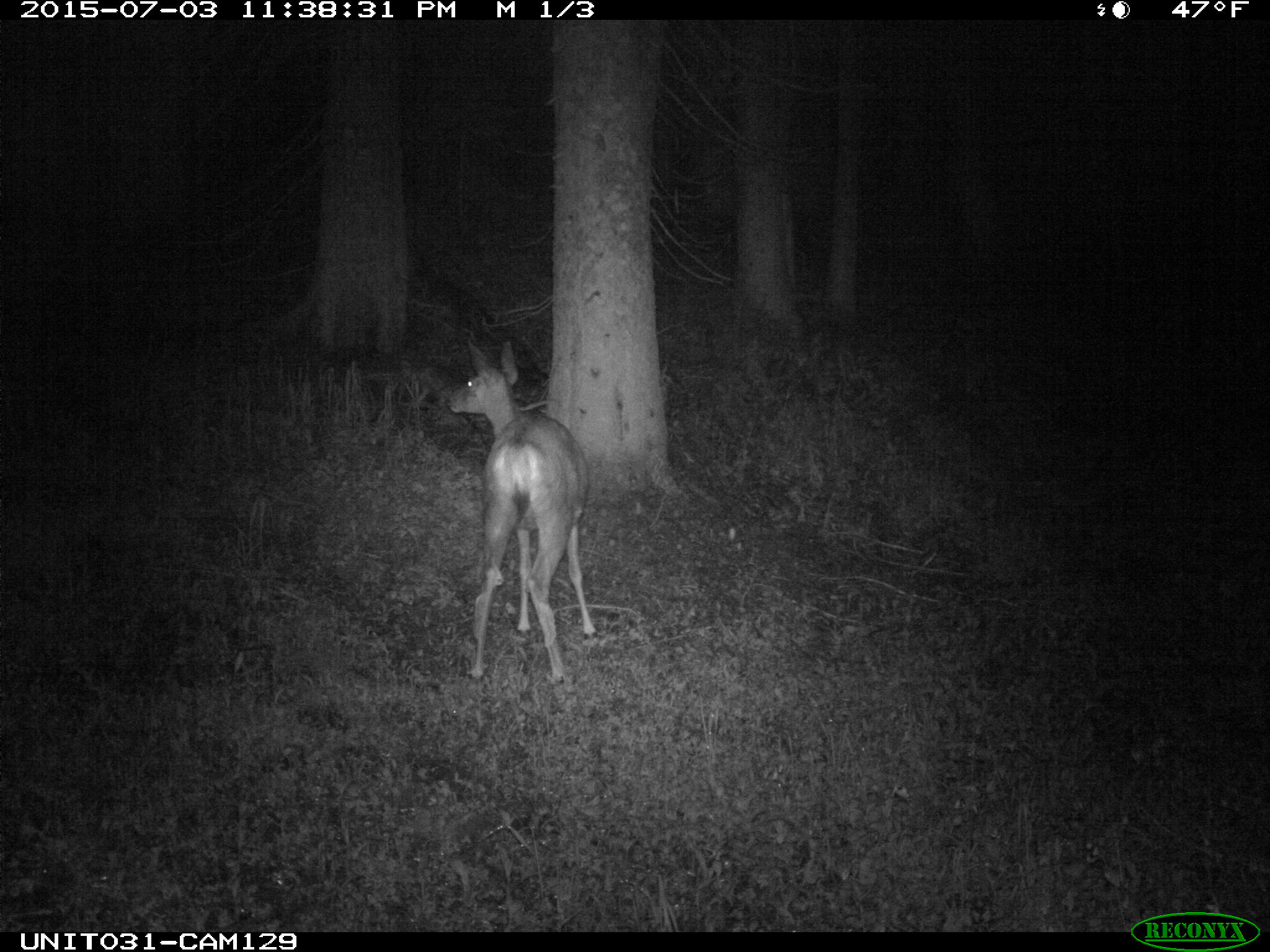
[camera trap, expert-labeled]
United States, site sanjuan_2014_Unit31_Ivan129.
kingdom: Animalia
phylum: Chordata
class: Mammalia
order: Artiodactyla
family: Cervidae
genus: Odocoileus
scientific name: Odocoileus hemionus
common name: mule deer